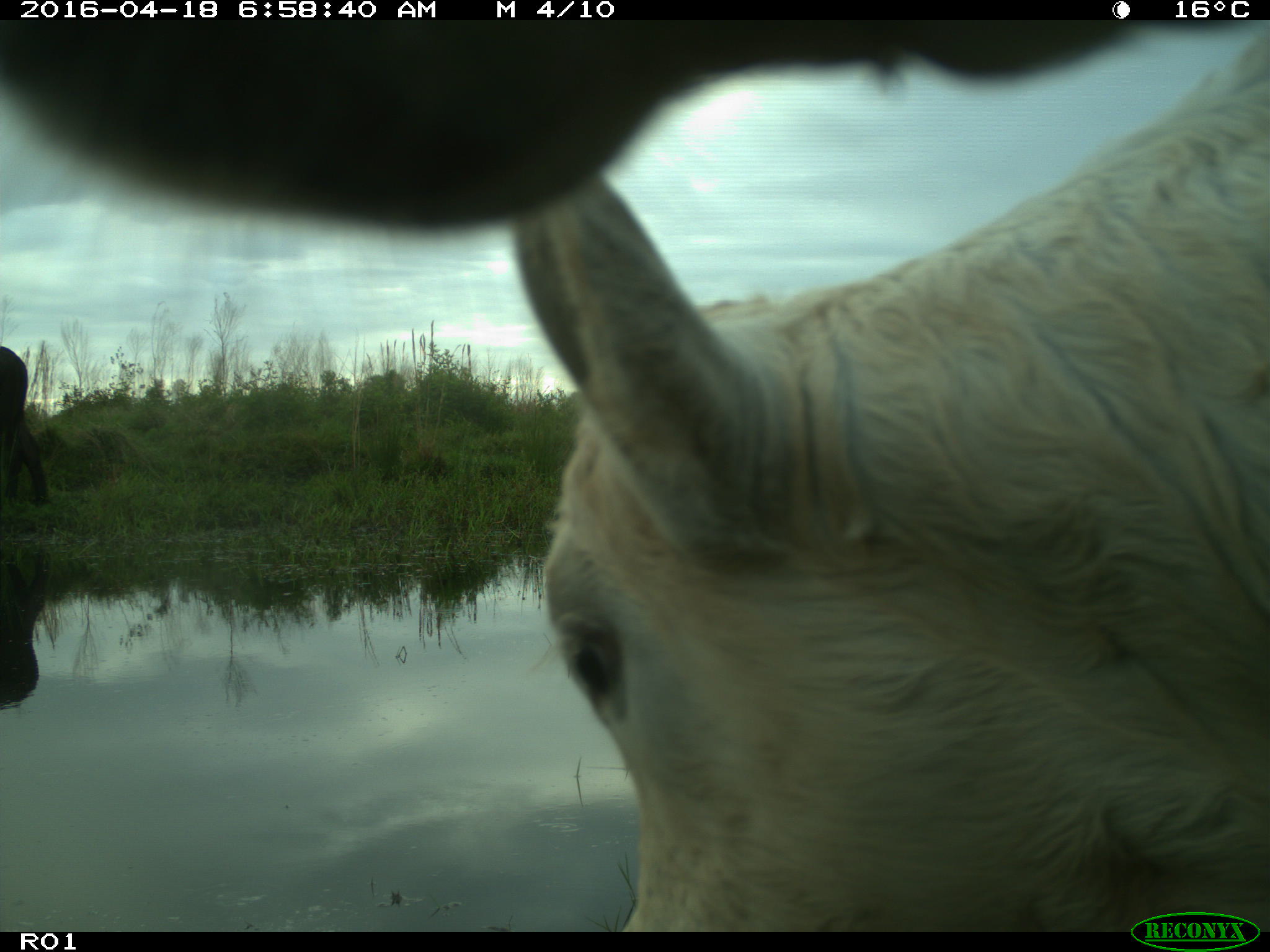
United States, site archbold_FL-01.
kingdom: Animalia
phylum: Chordata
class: Mammalia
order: Artiodactyla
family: Bovidae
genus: Bos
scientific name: Bos taurus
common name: domestic cow